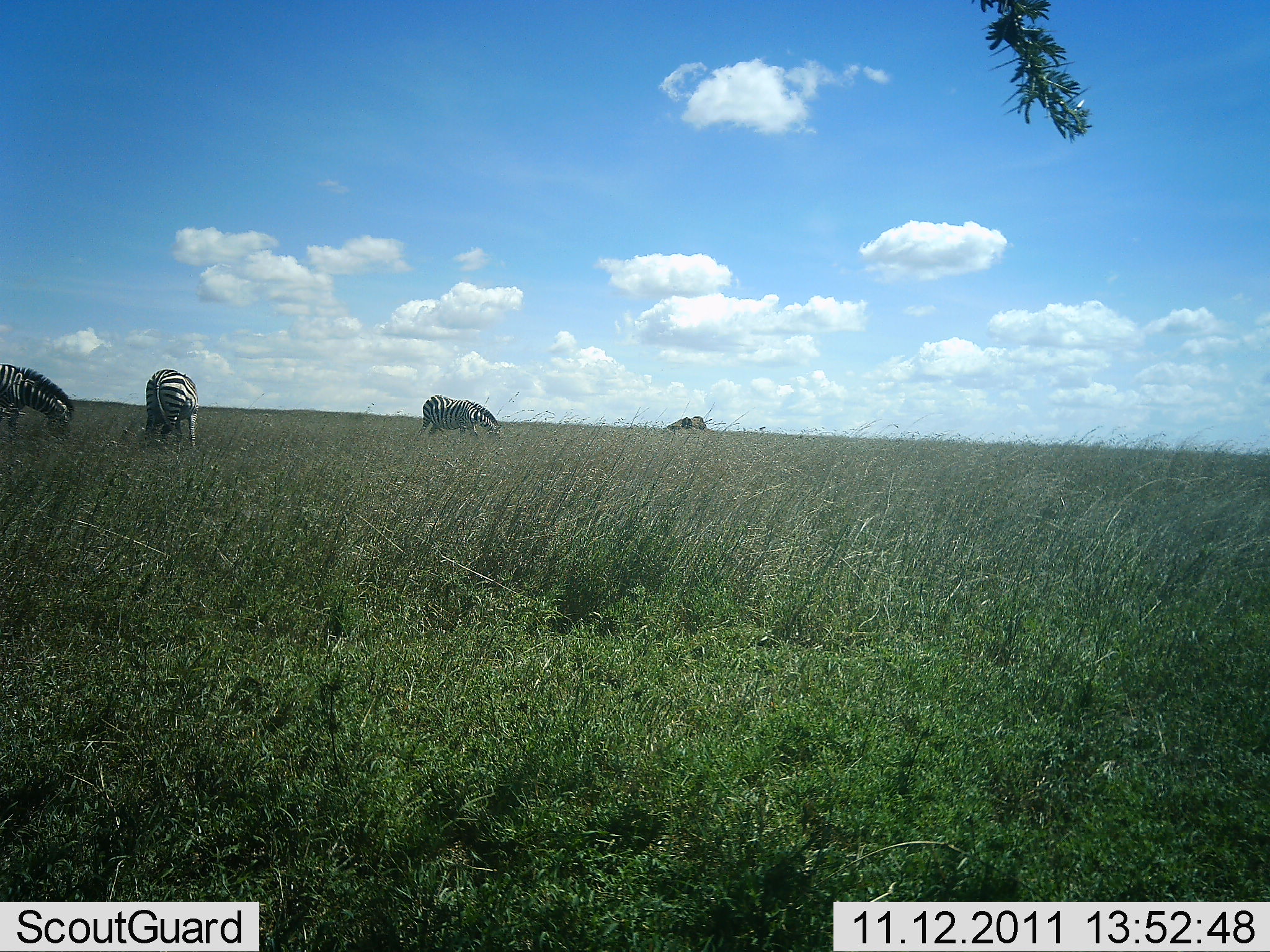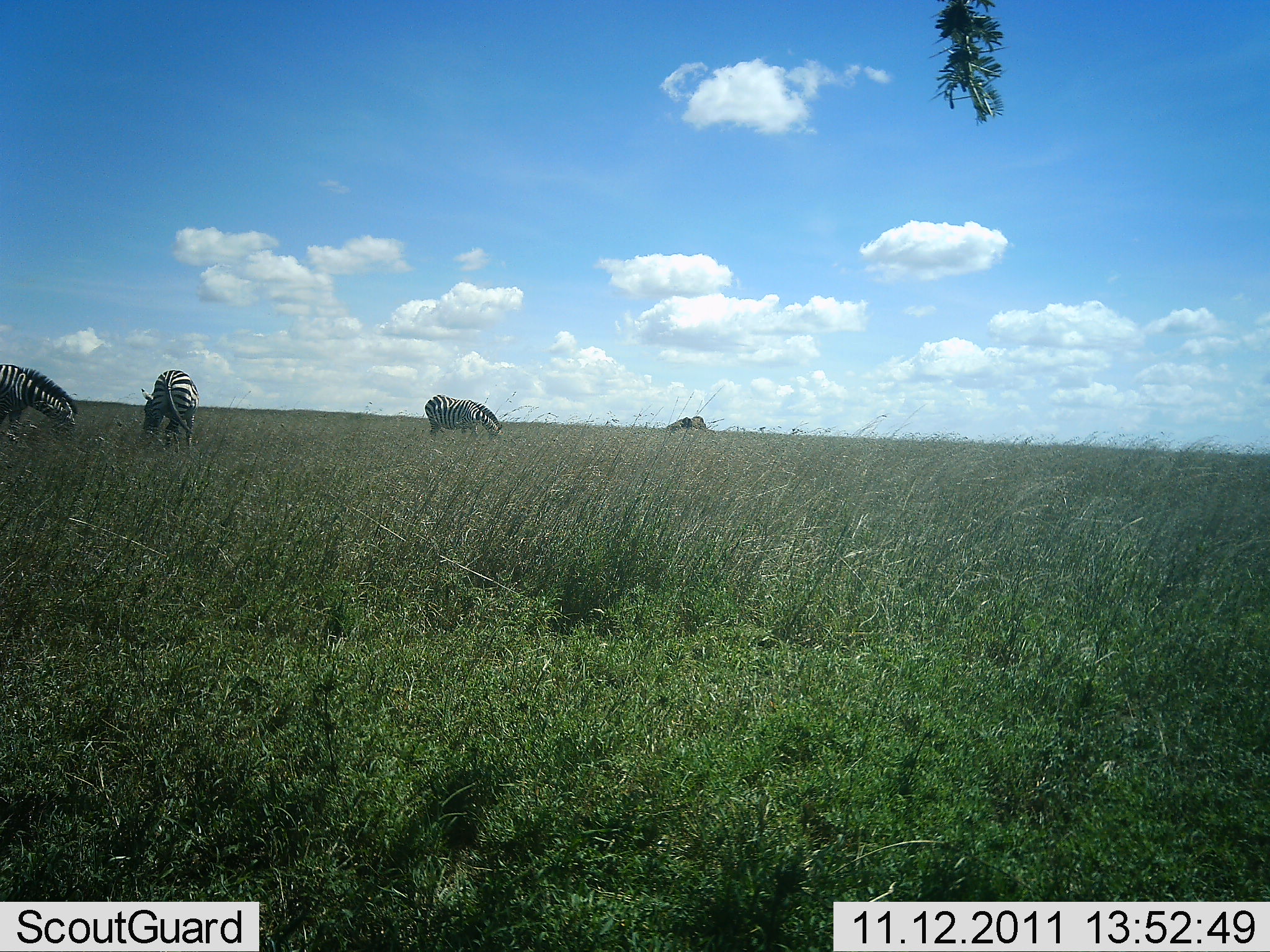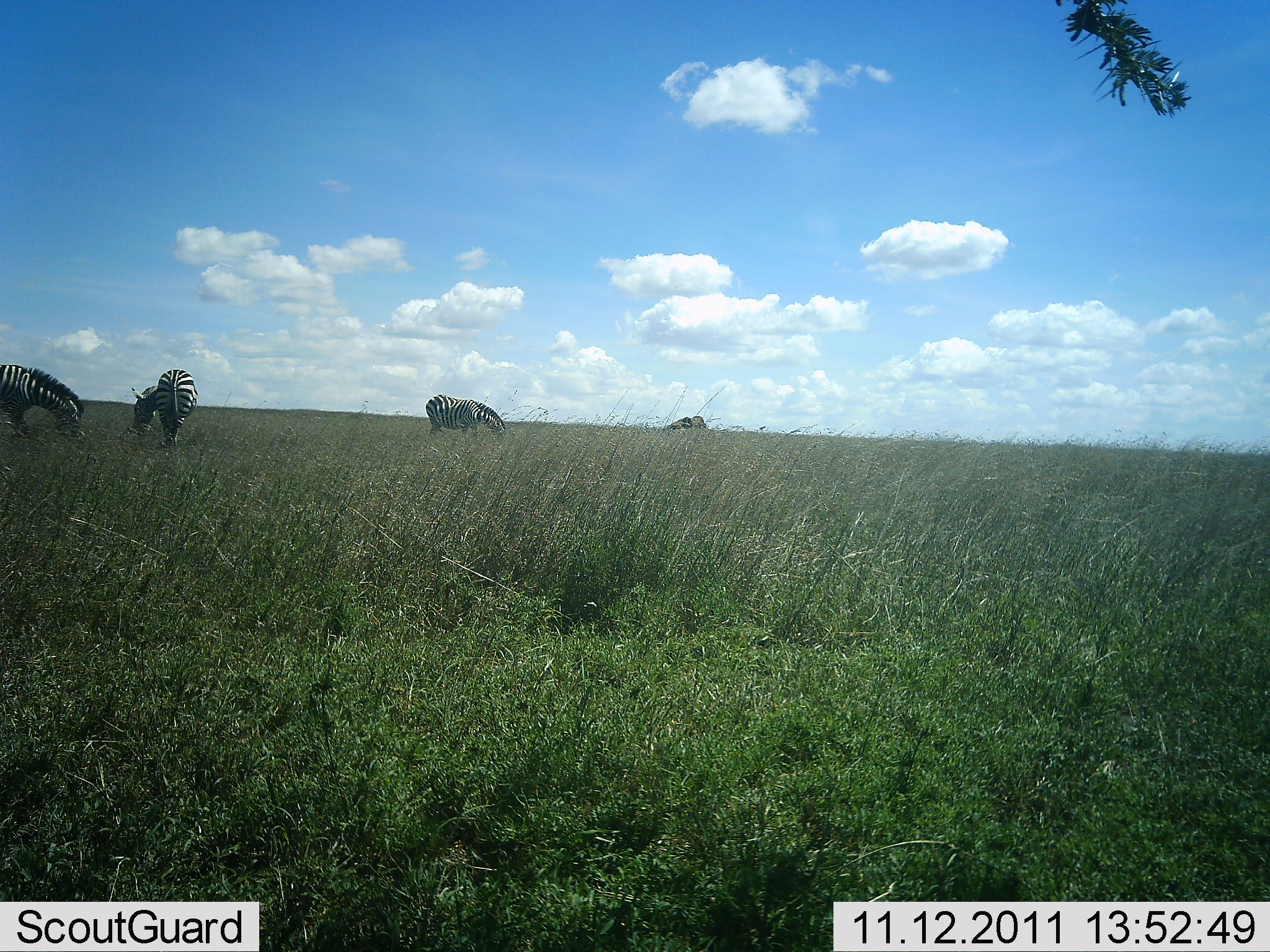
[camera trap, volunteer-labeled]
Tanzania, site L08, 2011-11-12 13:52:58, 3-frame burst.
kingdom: Animalia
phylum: Chordata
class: Mammalia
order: Perissodactyla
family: Equidae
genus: Equus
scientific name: Equus quagga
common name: plains zebra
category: zebra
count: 3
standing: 17%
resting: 0%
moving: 0%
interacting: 0%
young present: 0%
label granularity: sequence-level